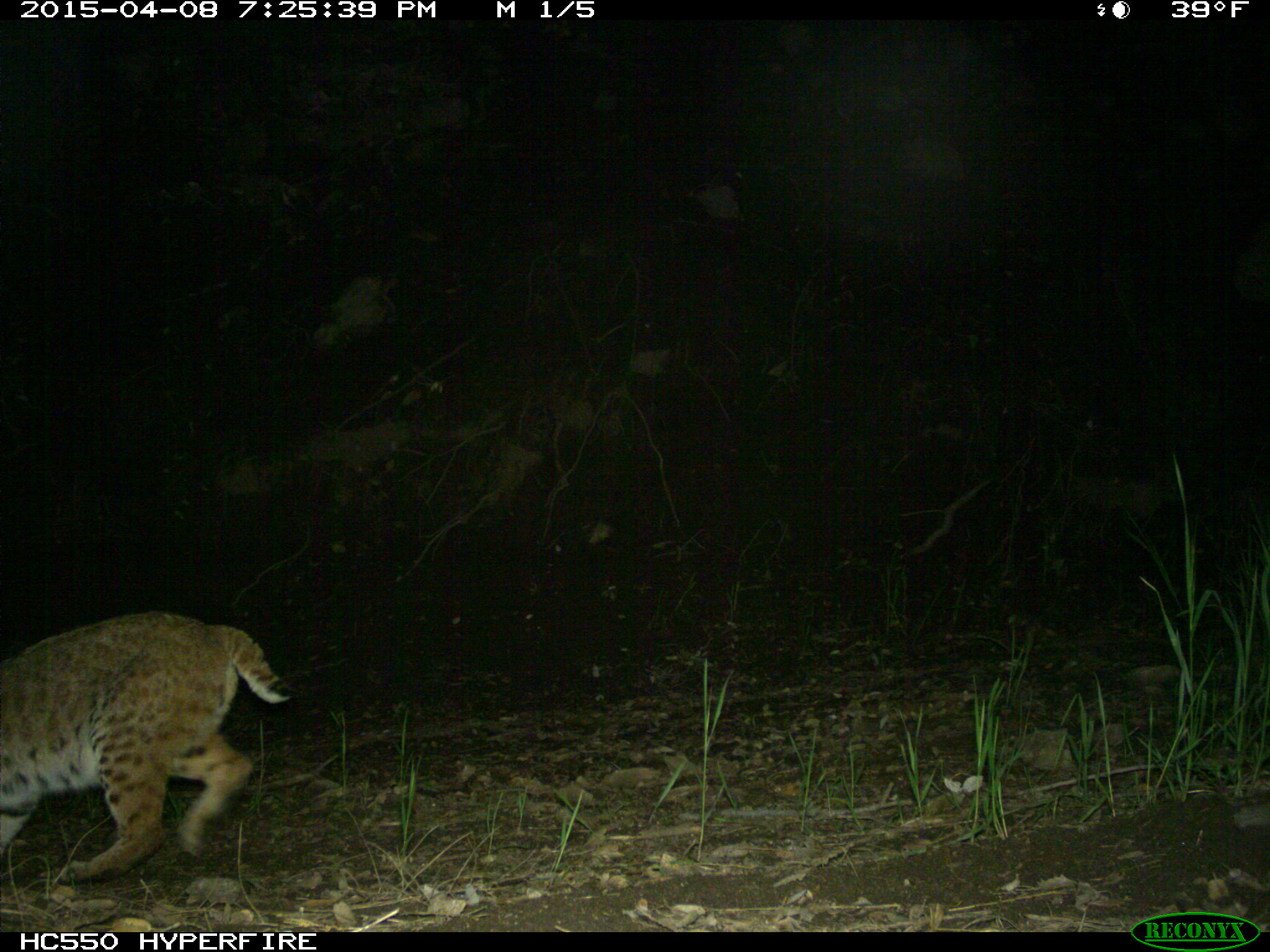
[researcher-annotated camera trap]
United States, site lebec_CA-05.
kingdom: Animalia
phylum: Chordata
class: Mammalia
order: Carnivora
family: Felidae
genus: Lynx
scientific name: Lynx rufus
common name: bobcat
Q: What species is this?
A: Lynx rufus (bobcat).